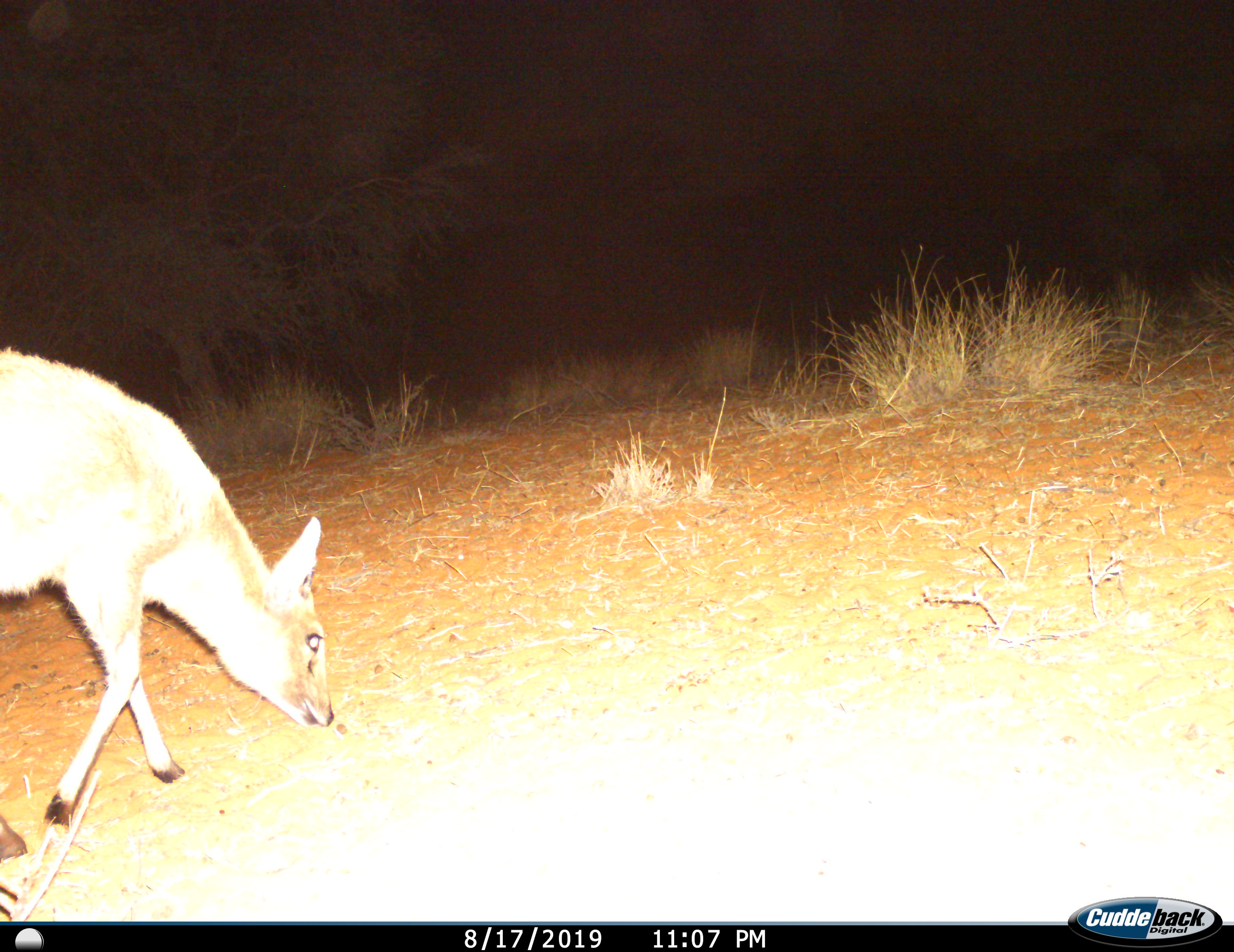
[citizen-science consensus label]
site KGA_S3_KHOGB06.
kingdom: Animalia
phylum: Chordata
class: Mammalia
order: Artiodactyla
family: Bovidae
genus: Sylvicapra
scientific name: Sylvicapra grimmia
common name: common duiker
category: duikercommongrey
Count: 1.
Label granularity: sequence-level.